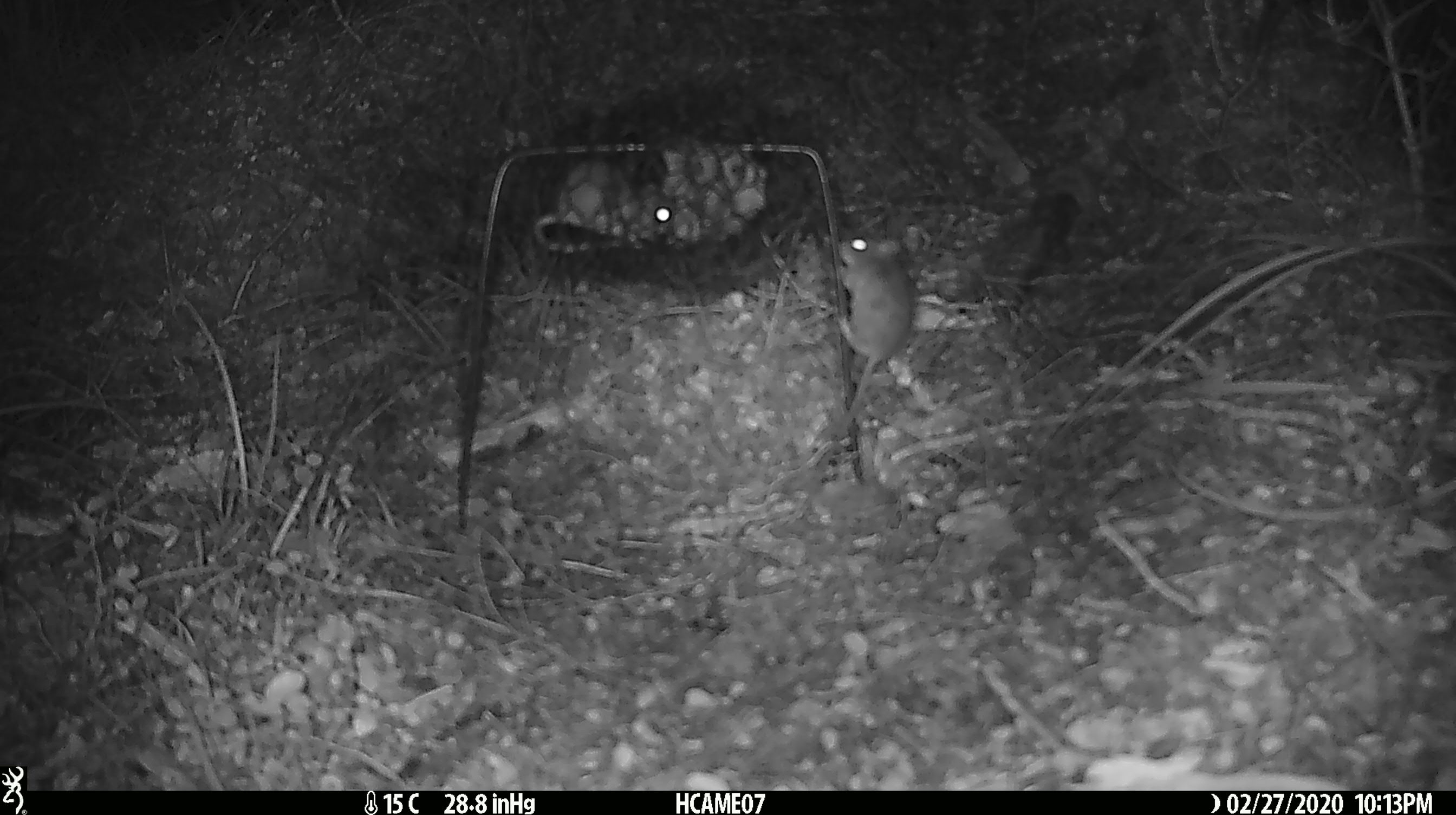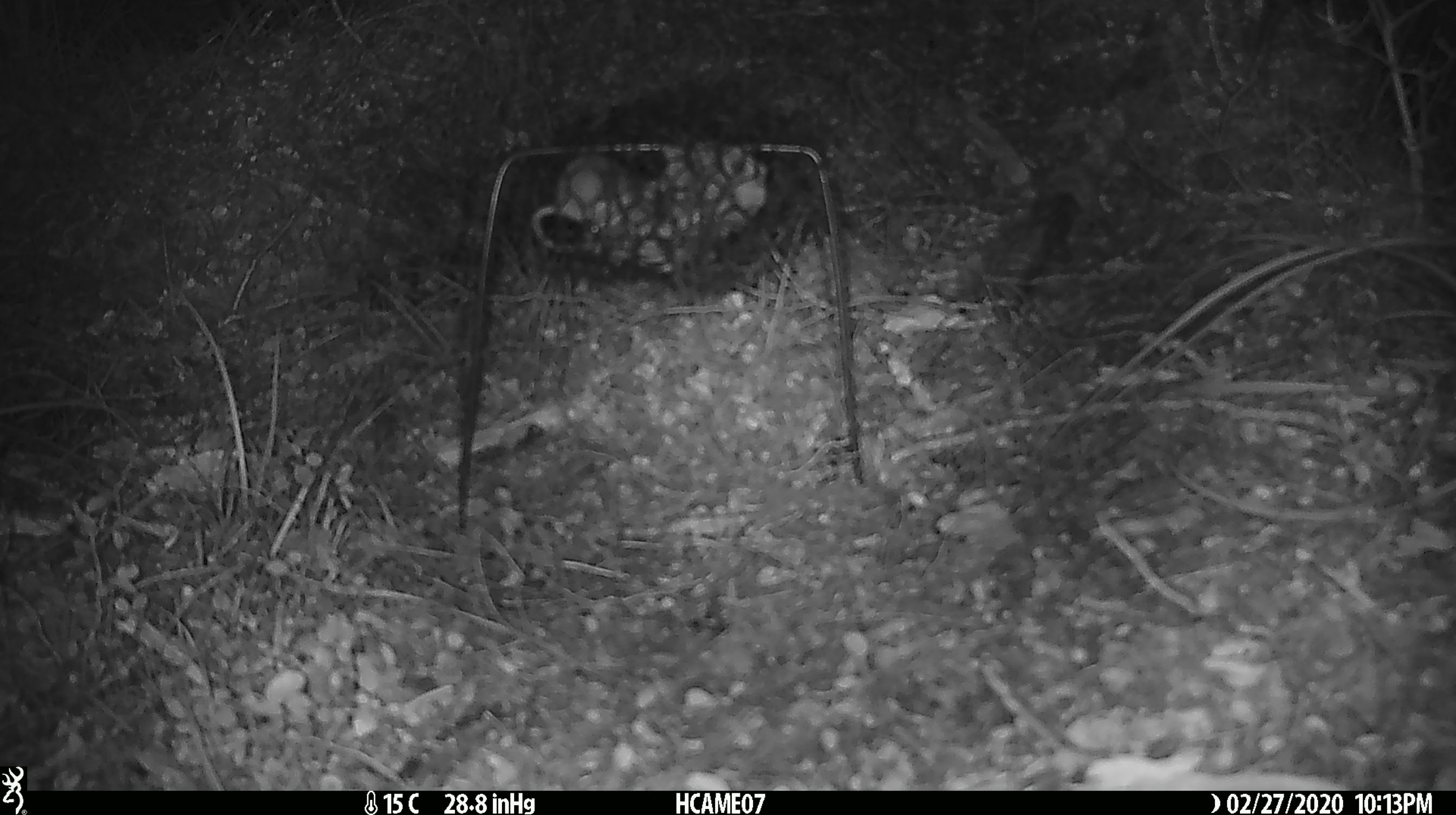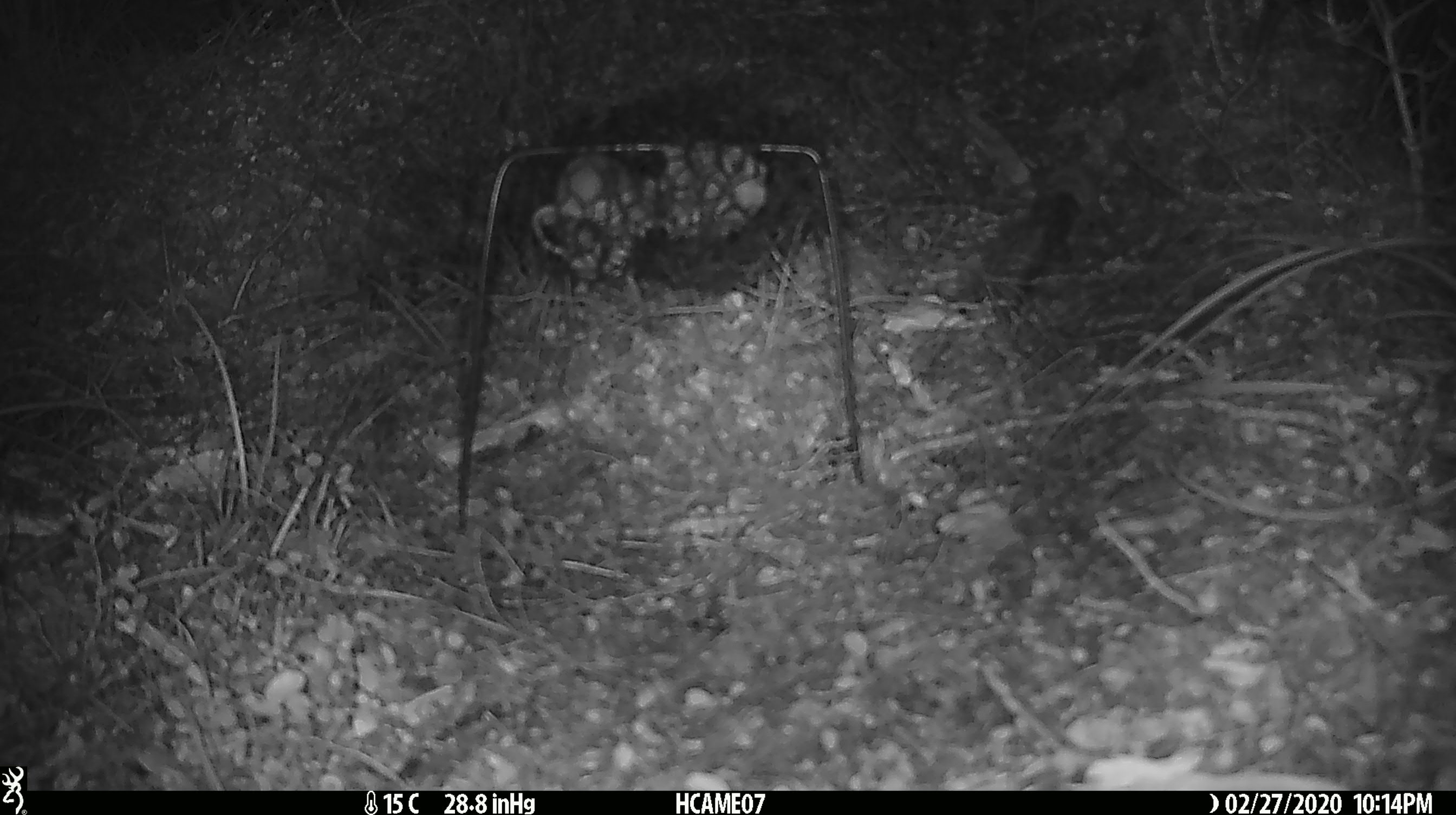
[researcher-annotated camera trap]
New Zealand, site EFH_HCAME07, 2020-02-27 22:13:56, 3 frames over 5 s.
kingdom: Animalia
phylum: Chordata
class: Mammalia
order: Rodentia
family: Muridae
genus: Mus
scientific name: Mus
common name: mouse